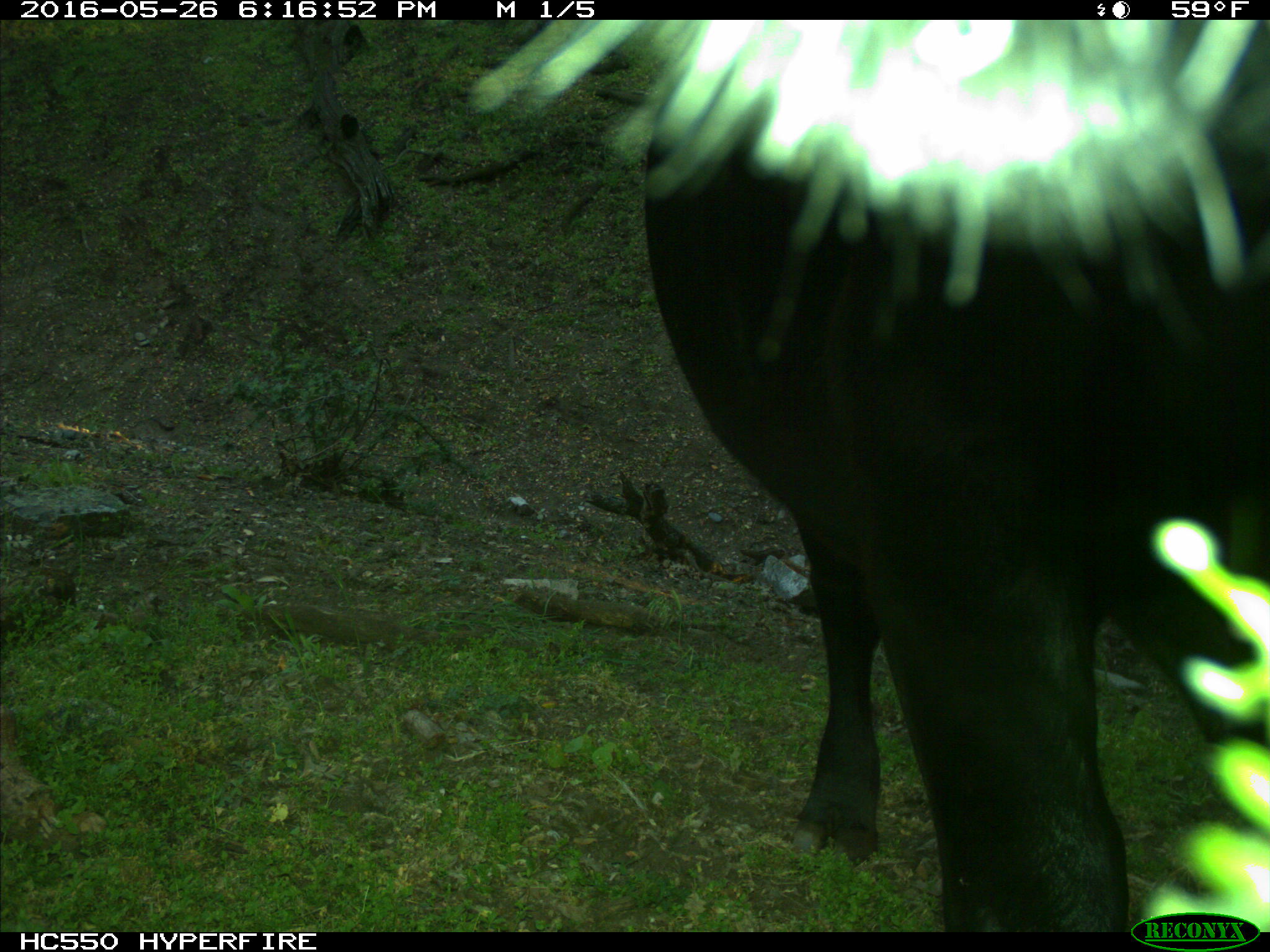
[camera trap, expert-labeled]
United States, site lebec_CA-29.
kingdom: Animalia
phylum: Chordata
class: Mammalia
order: Artiodactyla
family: Bovidae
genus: Bos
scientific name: Bos taurus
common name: domestic cow